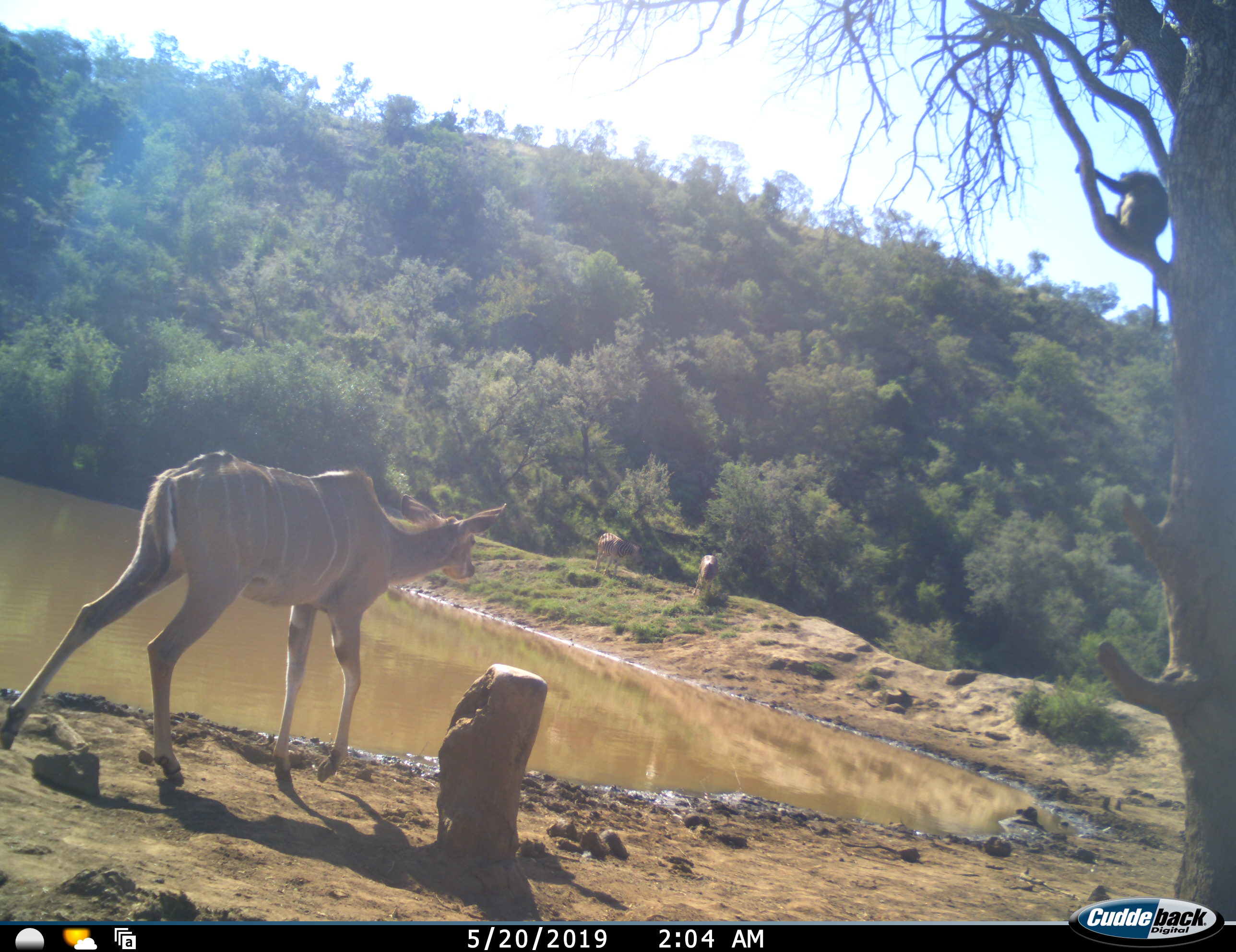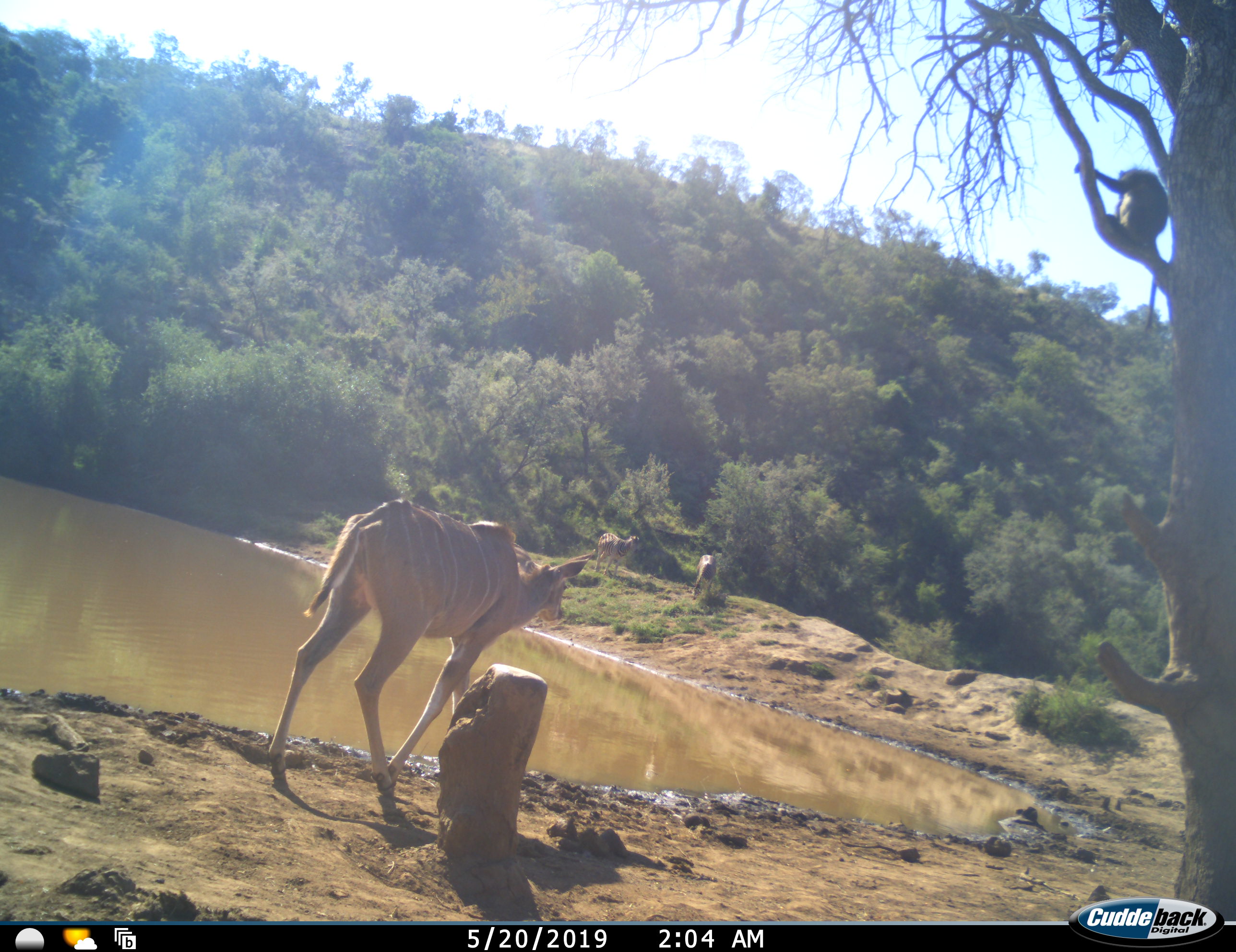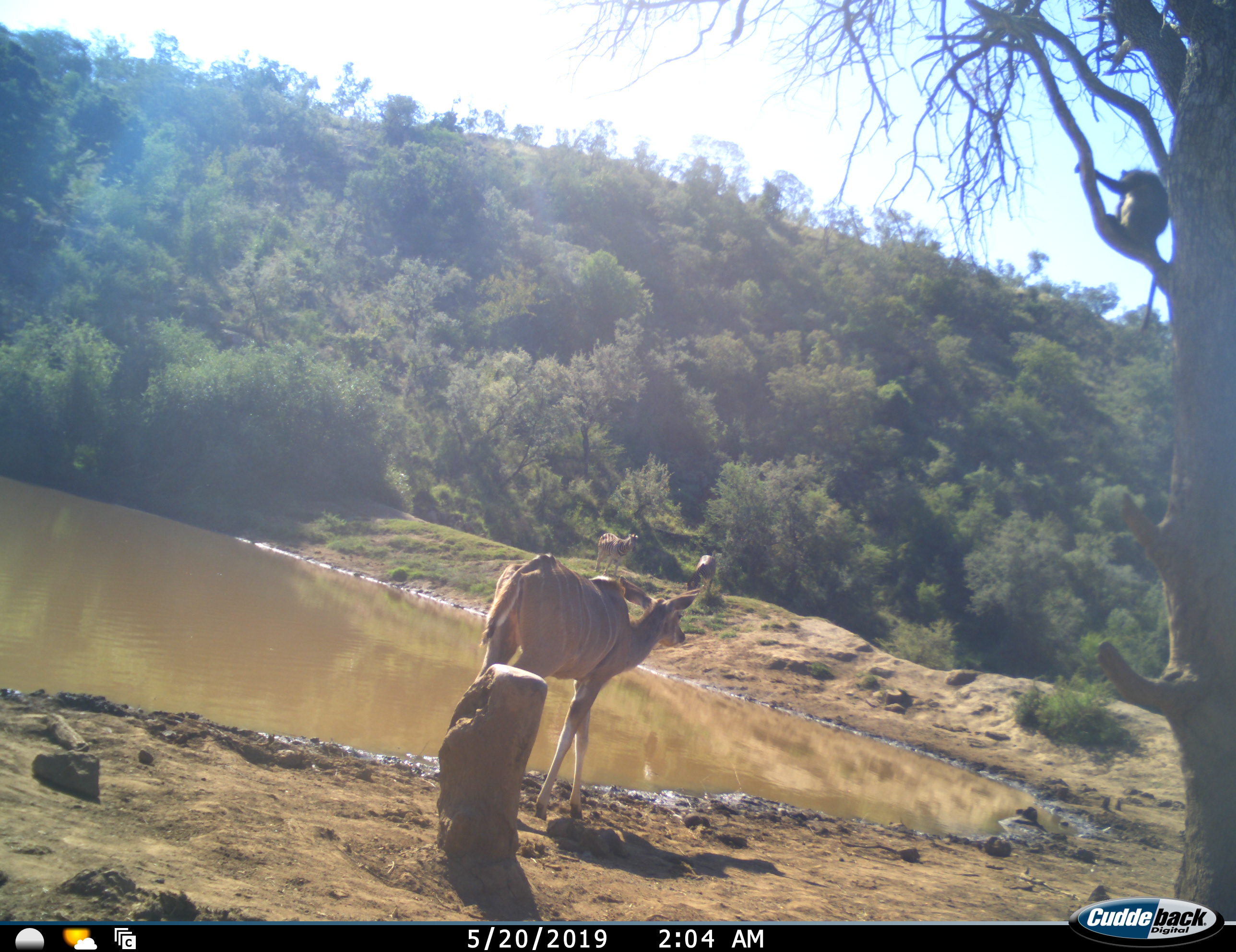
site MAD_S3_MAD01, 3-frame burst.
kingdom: Animalia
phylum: Chordata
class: Mammalia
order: Artiodactyla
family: Bovidae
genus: Tragelaphus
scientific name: Tragelaphus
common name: kudu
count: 1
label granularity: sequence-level